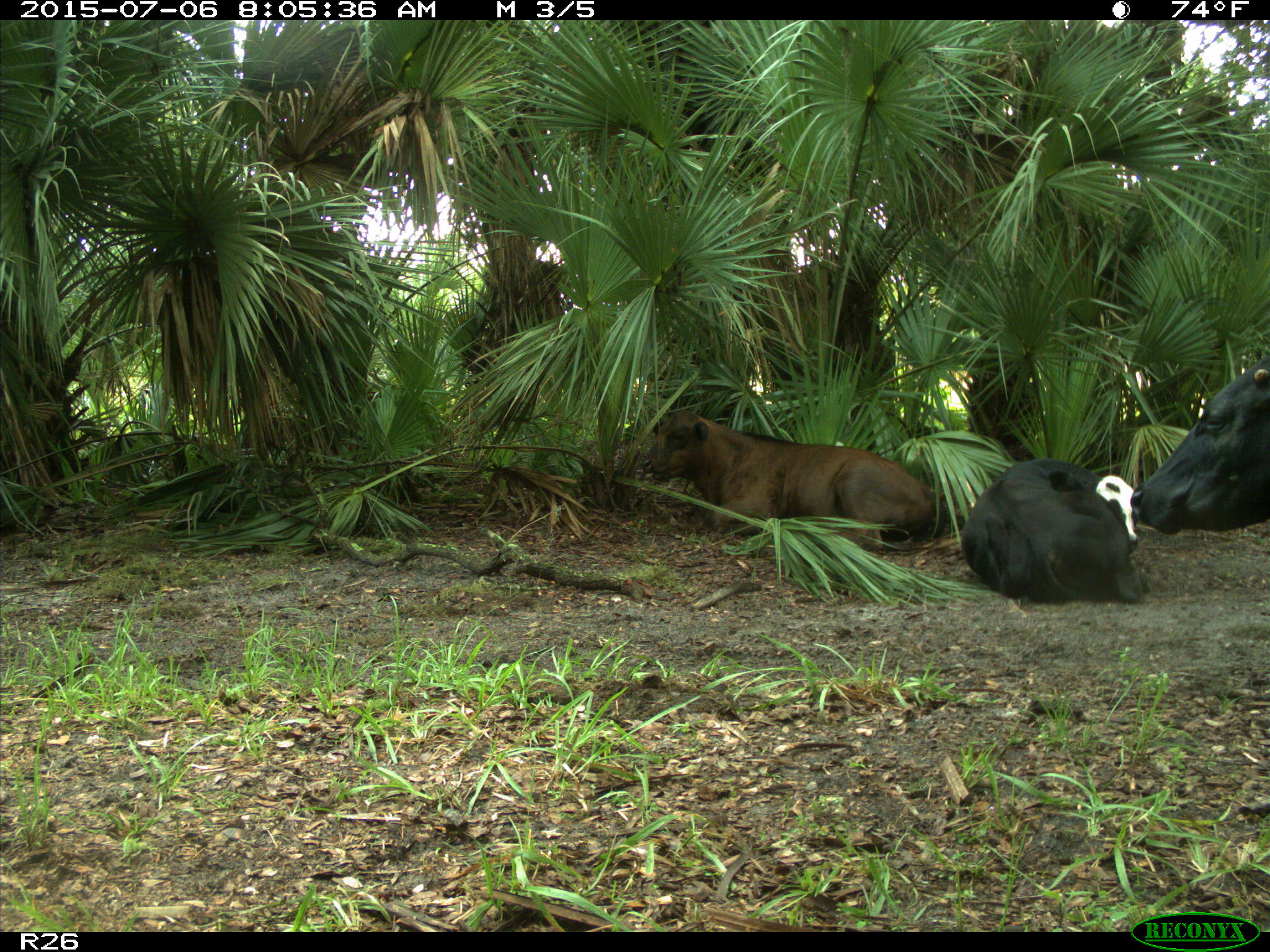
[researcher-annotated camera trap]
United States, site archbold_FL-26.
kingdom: Animalia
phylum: Chordata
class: Mammalia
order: Artiodactyla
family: Bovidae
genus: Bos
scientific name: Bos taurus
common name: domestic cow